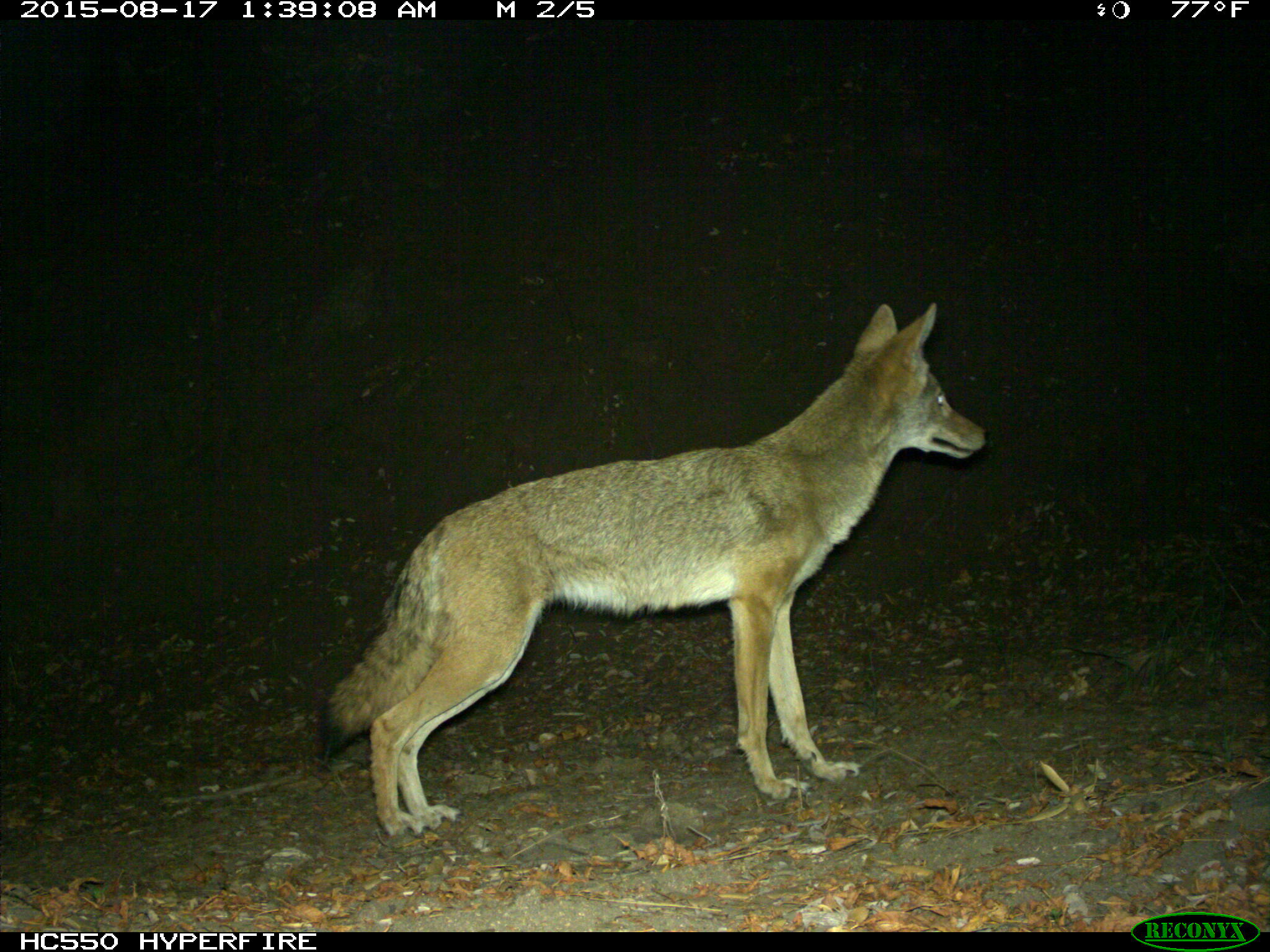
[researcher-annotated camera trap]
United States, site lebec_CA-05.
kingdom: Animalia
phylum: Chordata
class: Mammalia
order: Carnivora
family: Canidae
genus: Canis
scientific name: Canis latrans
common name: coyote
Canis latrans (coyote).